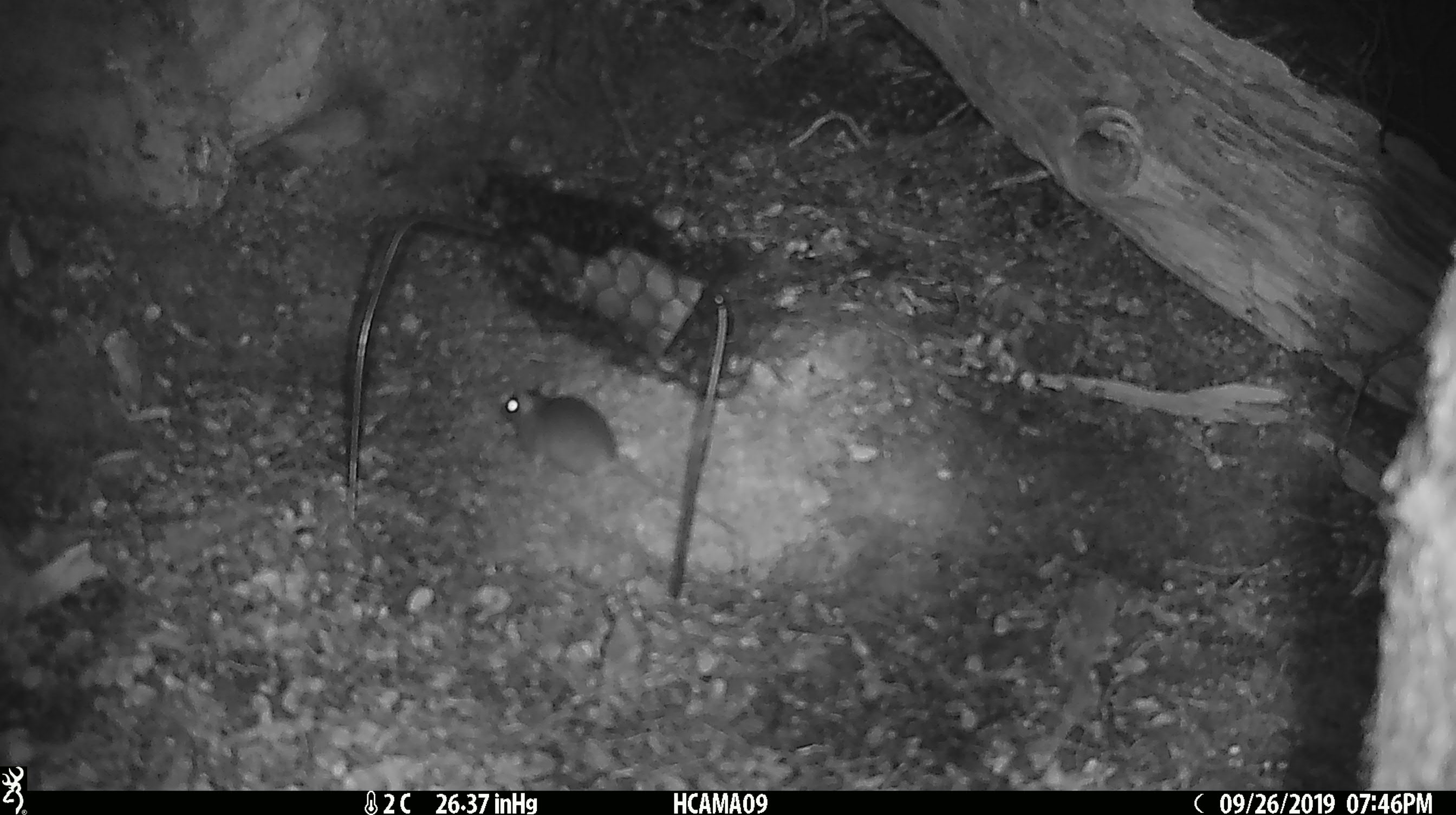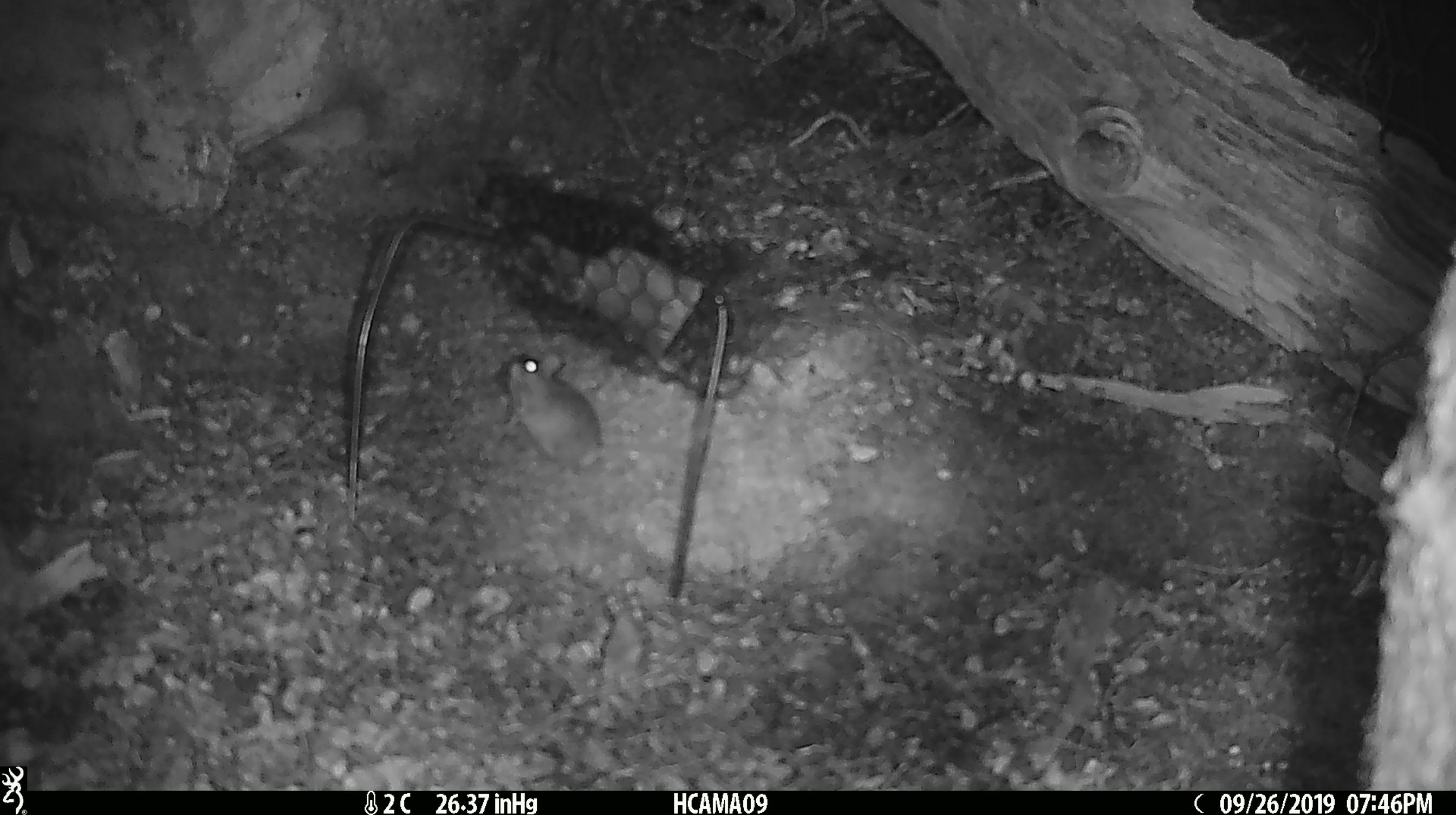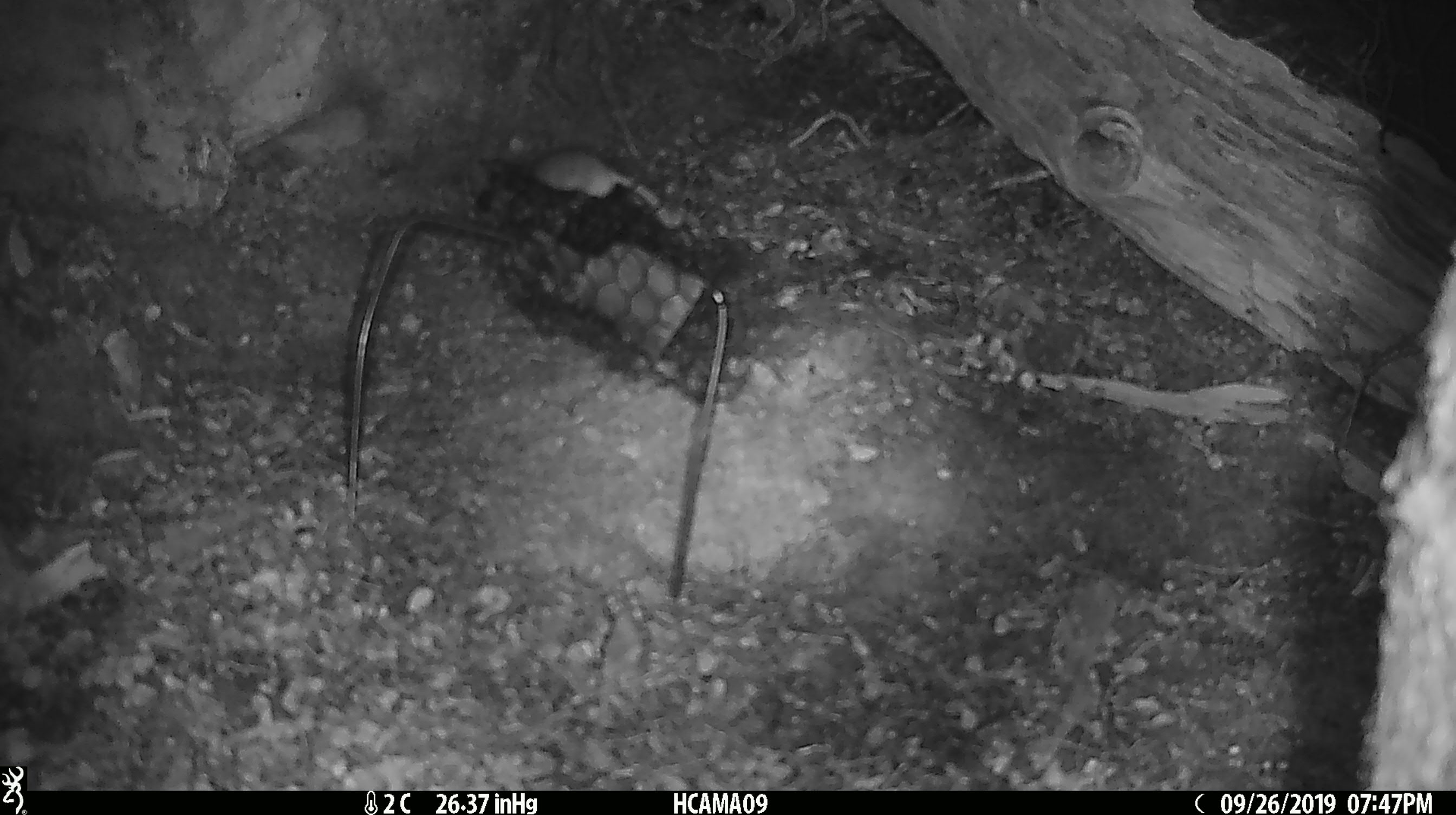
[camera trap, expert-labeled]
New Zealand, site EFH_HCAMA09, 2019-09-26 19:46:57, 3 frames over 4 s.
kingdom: Animalia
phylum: Chordata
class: Mammalia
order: Rodentia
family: Muridae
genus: Mus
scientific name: Mus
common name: mouse